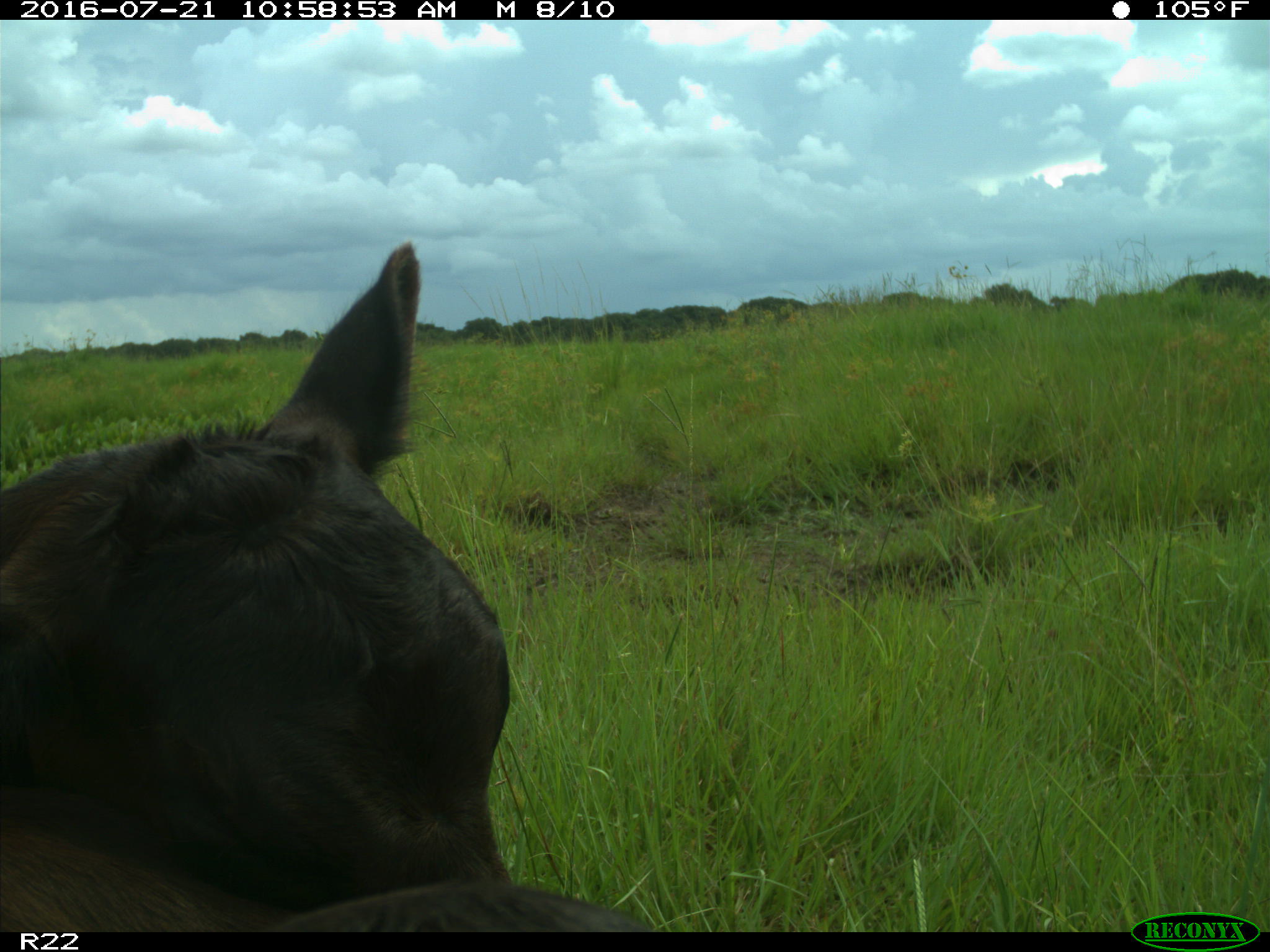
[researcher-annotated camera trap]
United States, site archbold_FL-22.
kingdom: Animalia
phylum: Chordata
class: Mammalia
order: Artiodactyla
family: Bovidae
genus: Bos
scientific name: Bos taurus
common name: domestic cow